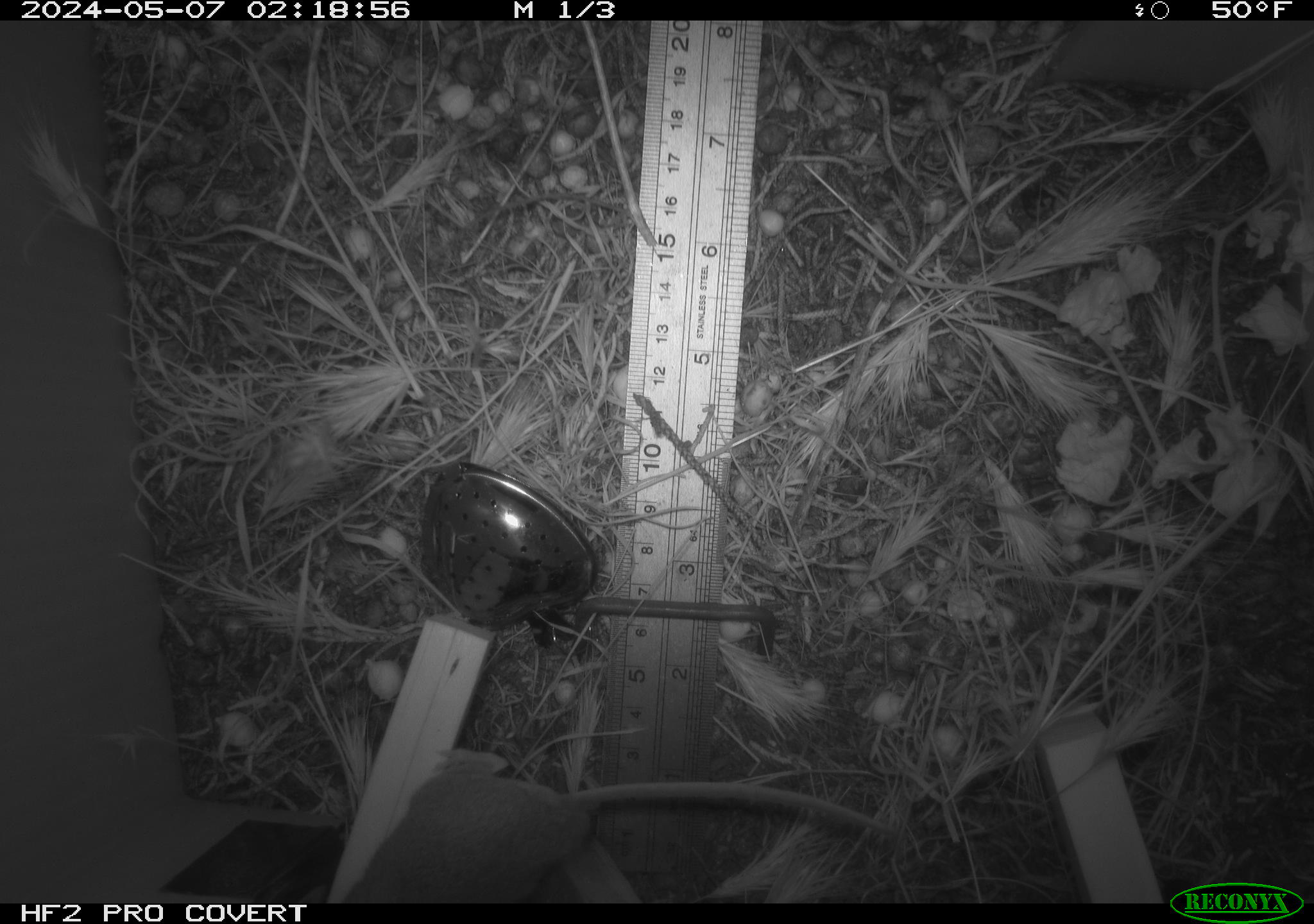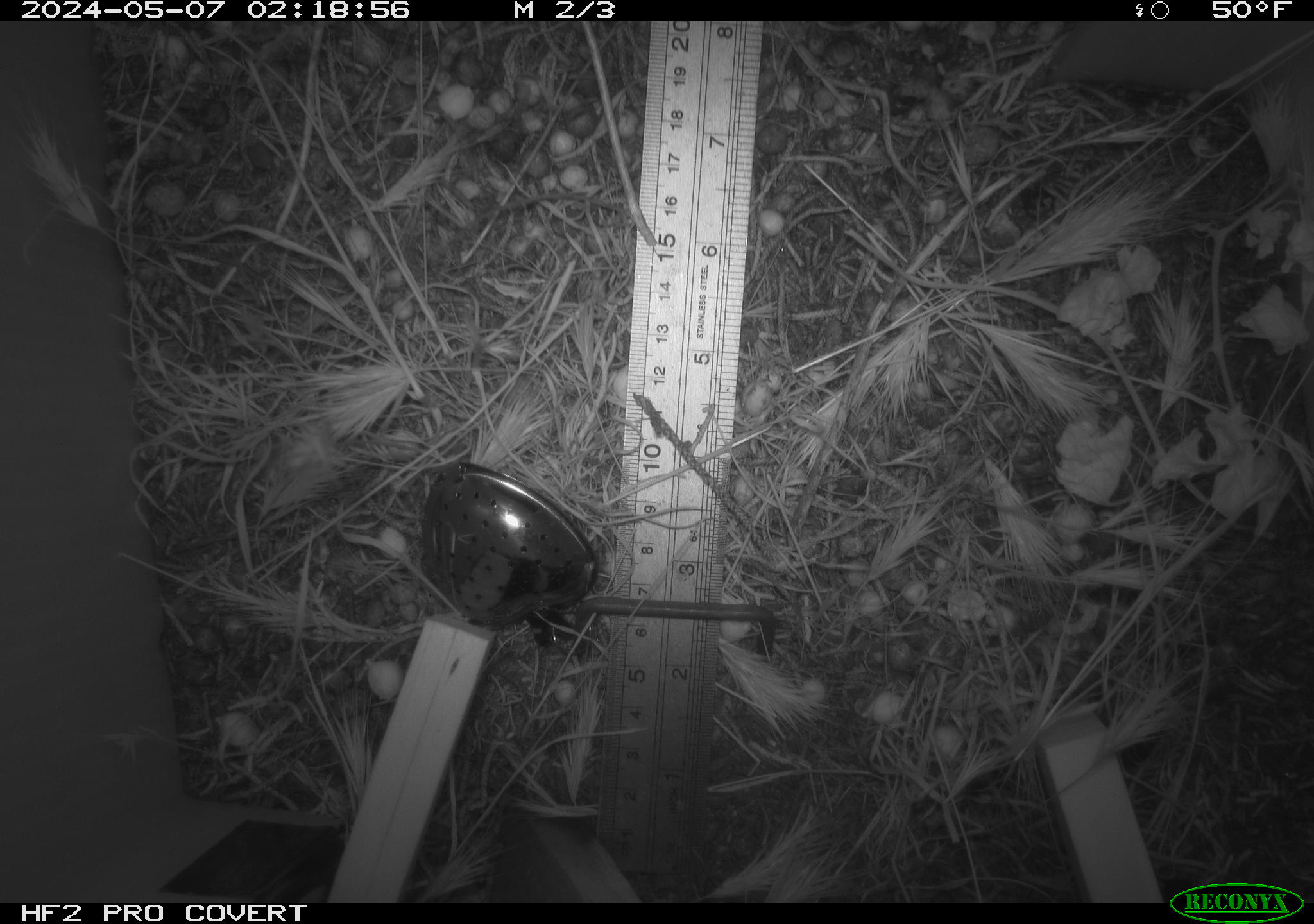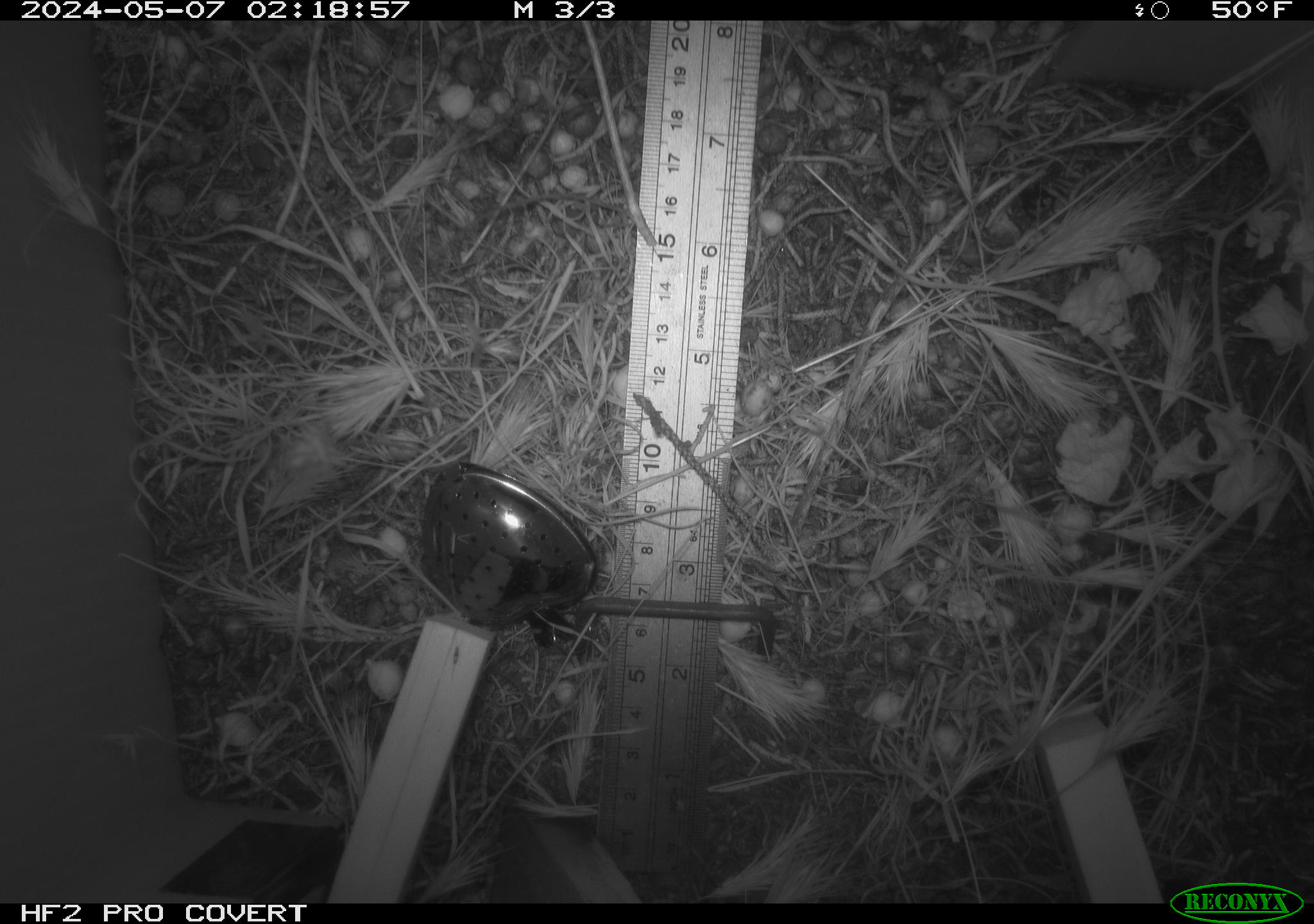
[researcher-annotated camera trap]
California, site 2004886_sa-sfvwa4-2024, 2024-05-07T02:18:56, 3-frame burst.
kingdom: Animalia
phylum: Chordata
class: Mammalia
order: Rodentia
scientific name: Rodentia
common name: mouse species